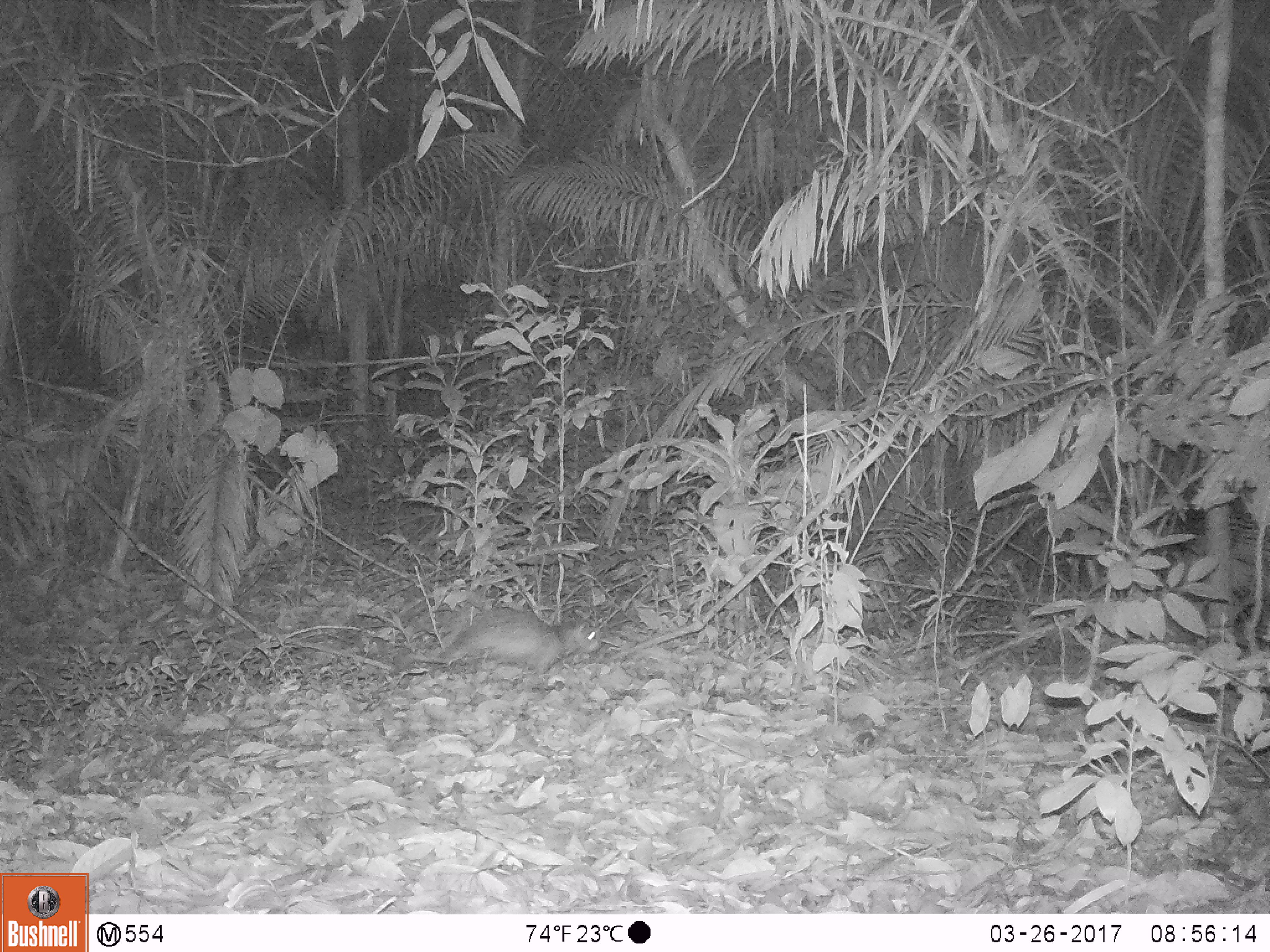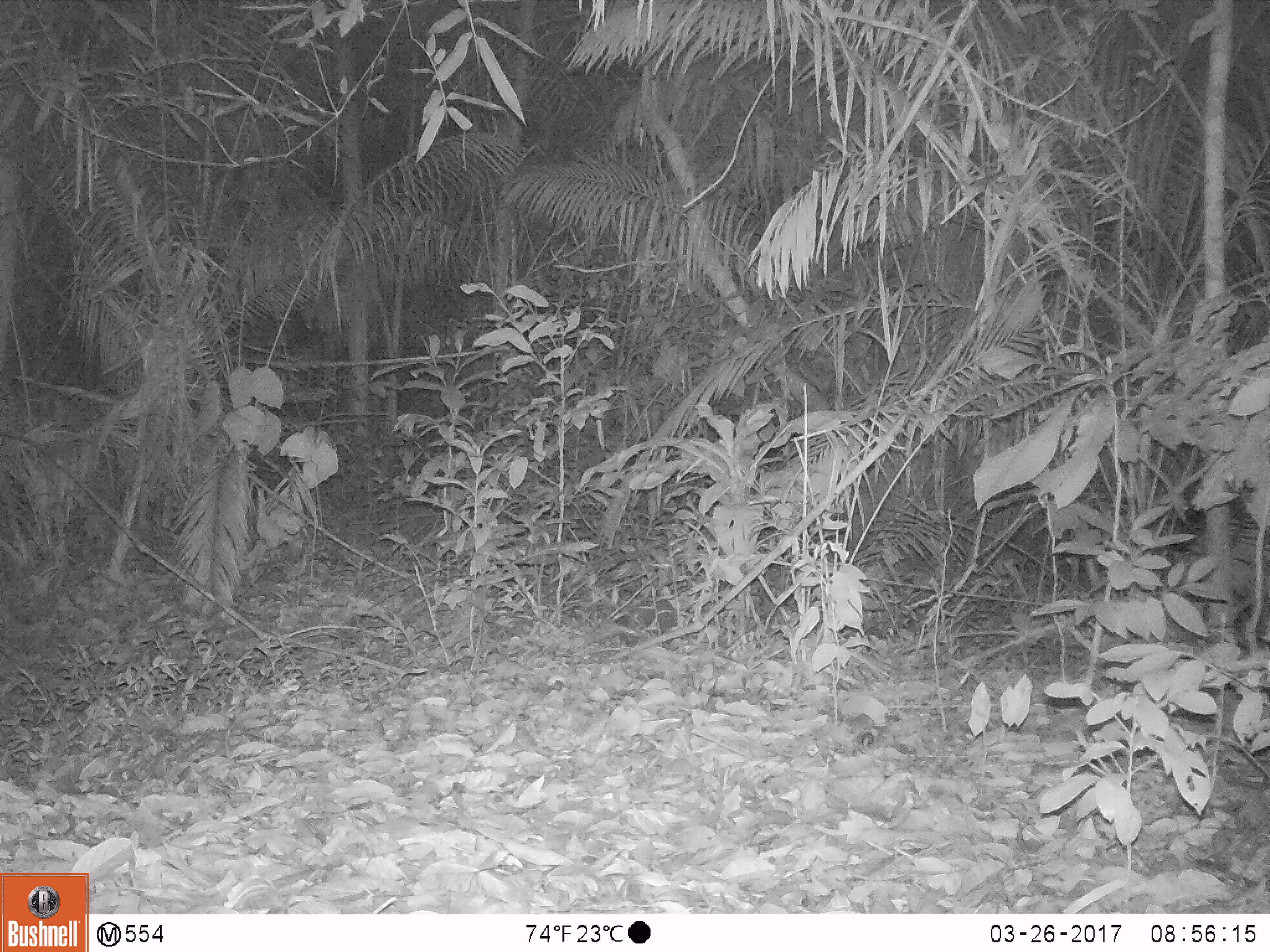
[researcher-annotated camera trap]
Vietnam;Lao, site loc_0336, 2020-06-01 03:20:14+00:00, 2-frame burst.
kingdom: Animalia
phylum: Chordata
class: Mammalia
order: Rodentia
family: Hystricidae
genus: Atherurus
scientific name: Atherurus macrourus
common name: asiatic brush-tailed porcupine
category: asiatic brush tailed porcupine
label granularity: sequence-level